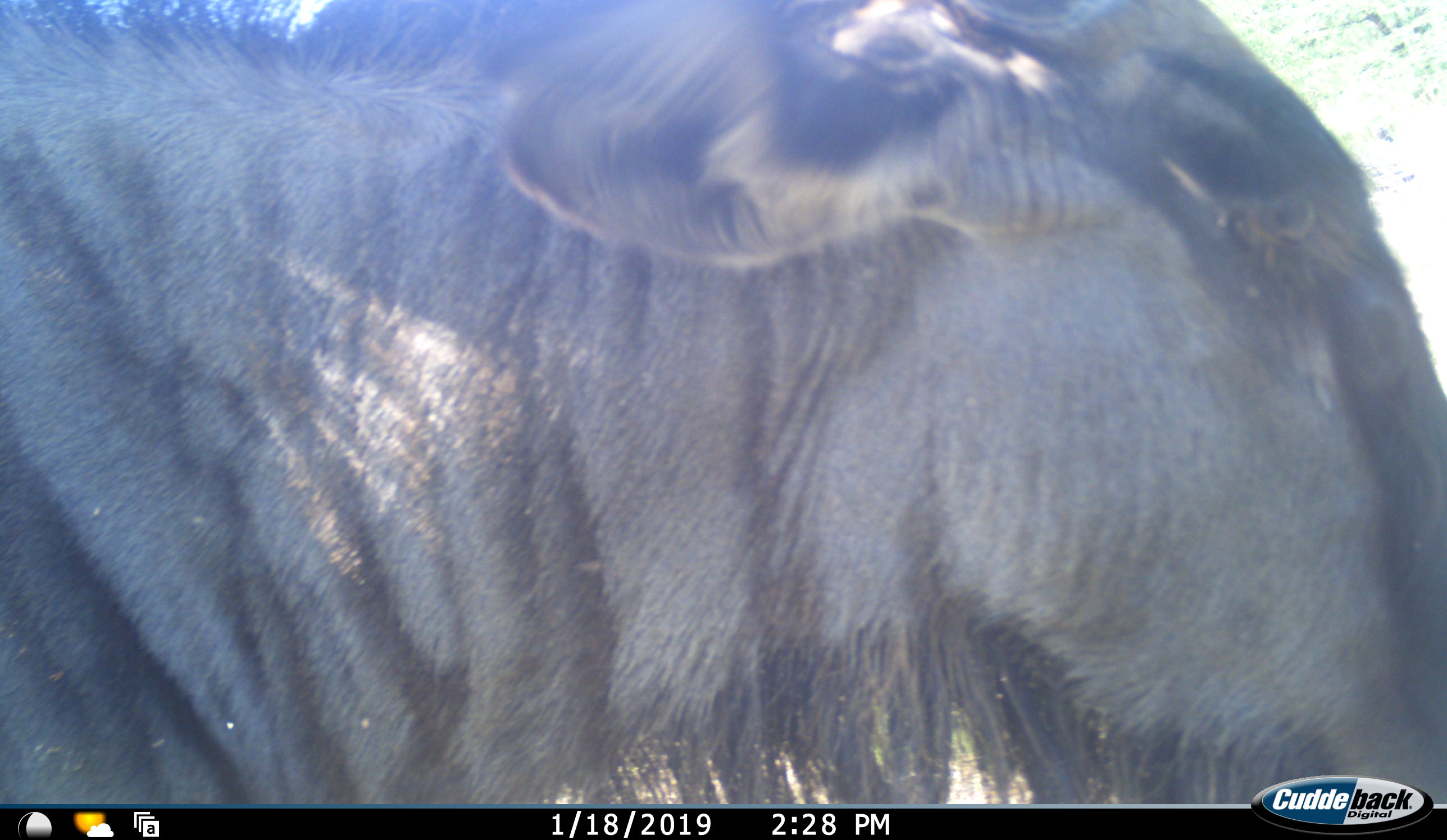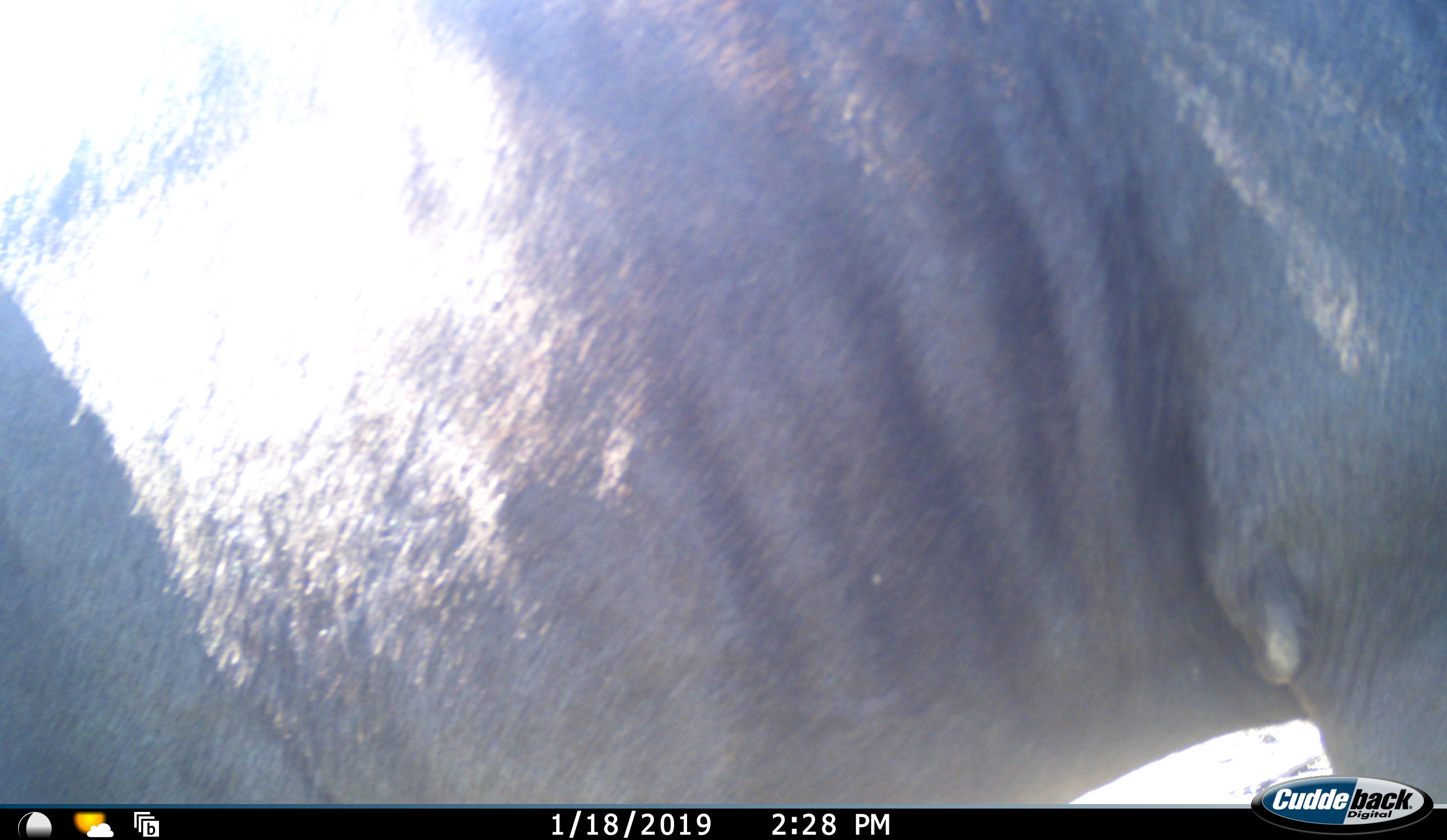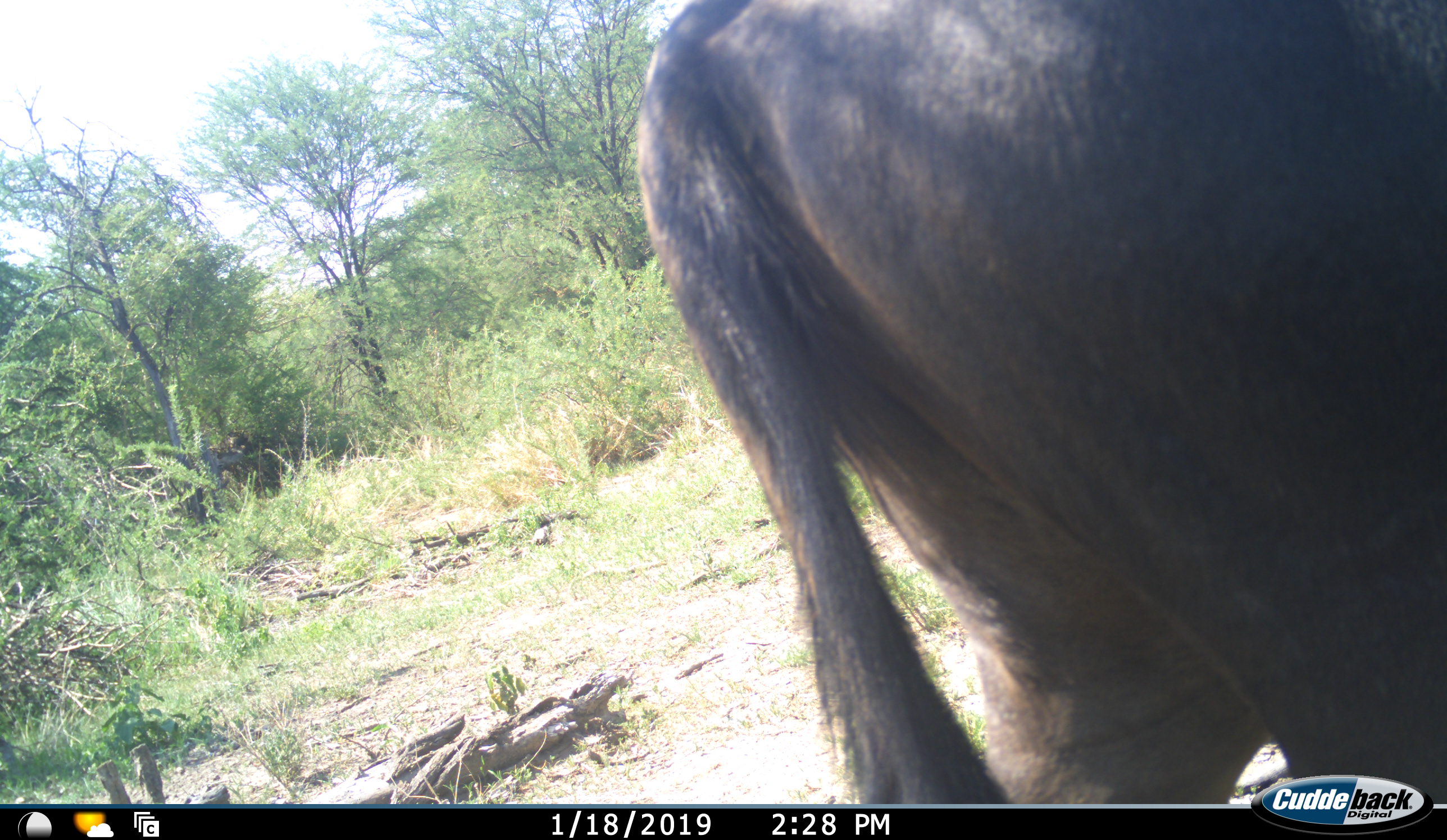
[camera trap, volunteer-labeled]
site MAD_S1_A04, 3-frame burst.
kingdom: Animalia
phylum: Chordata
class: Mammalia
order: Artiodactyla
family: Bovidae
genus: Connochaetes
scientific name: Connochaetes taurinus taurinus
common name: blue wildebeest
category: wildebeestblue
Wildebeestblue (blue wildebeest) (Connochaetes taurinus taurinus), count 1. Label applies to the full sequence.